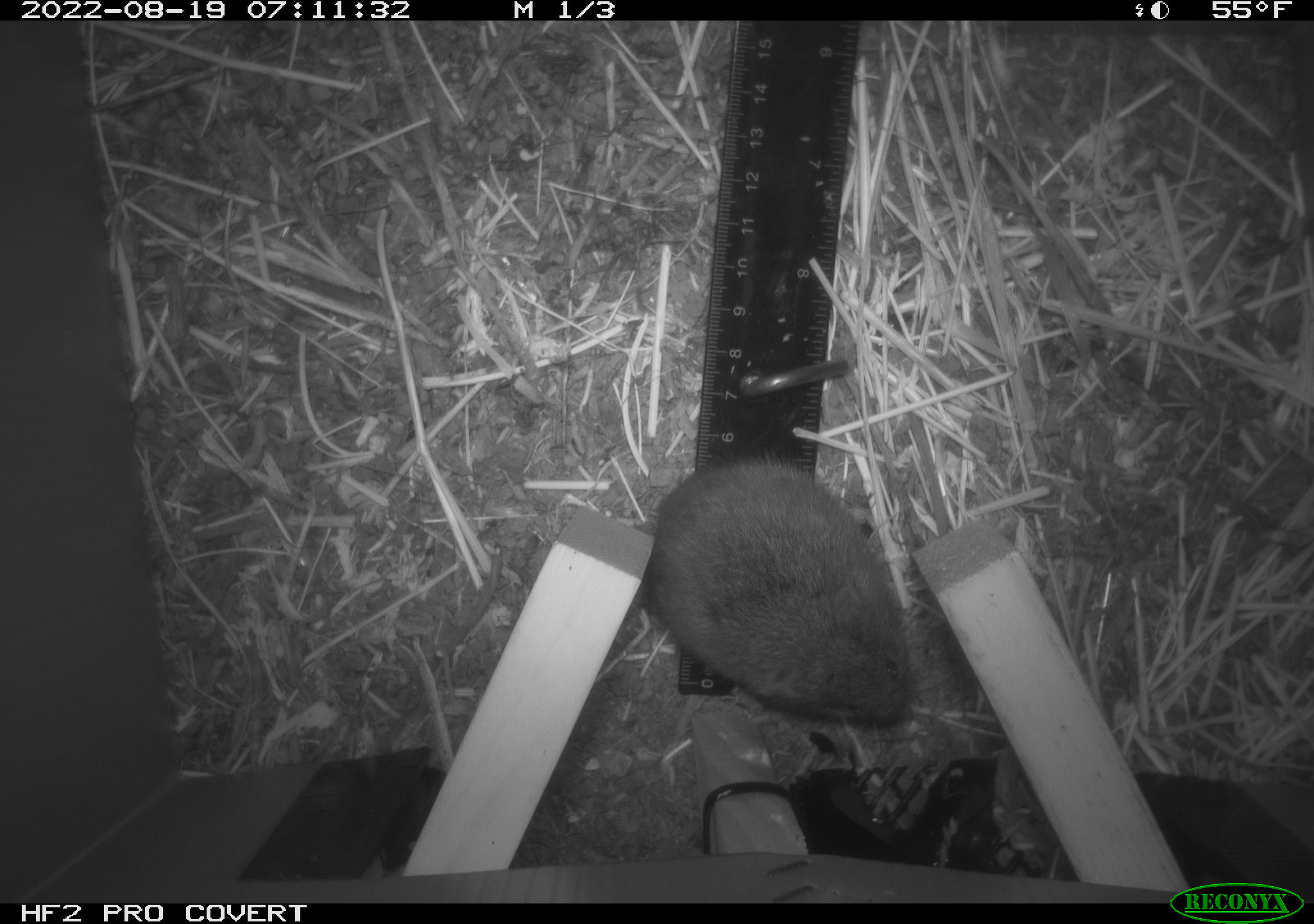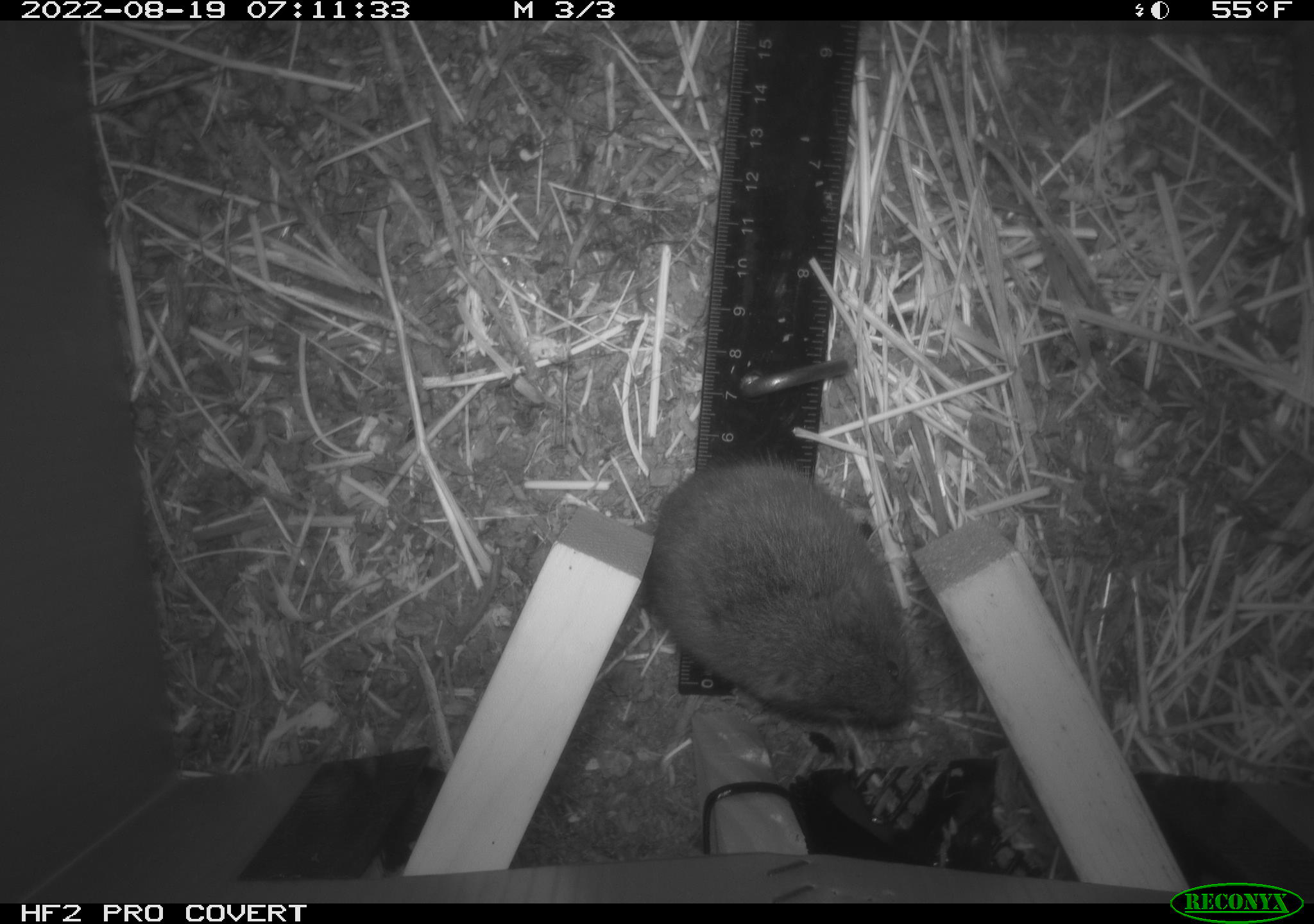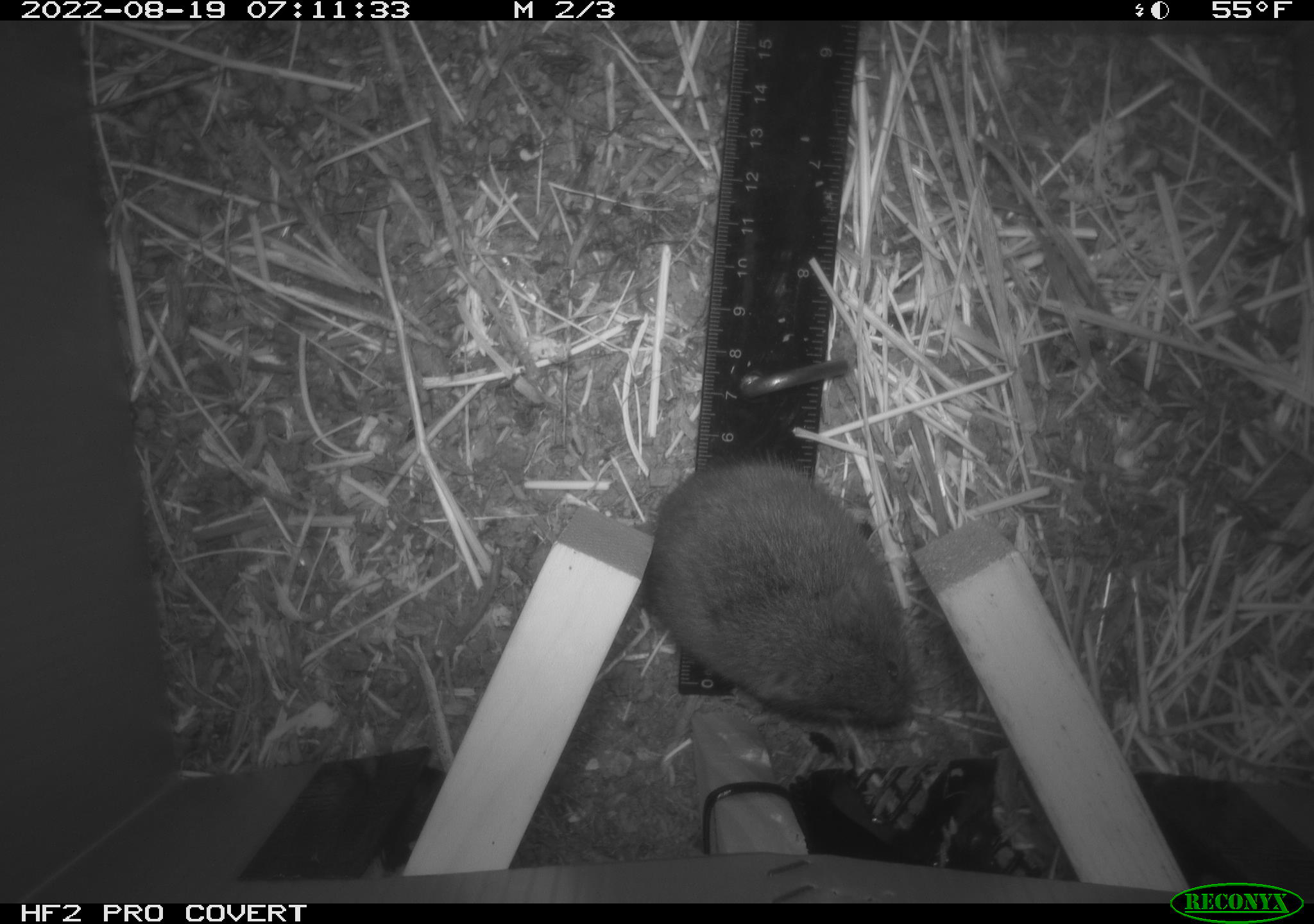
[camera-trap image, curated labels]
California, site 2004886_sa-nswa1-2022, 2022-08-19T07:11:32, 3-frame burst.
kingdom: Animalia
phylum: Chordata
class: Mammalia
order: Rodentia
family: Cricetidae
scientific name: Cricetidae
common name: hamsters, voles, lemmings, and allies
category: cricetidae family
Cricetidae family (hamsters, voles, lemmings, and allies) (Cricetidae).